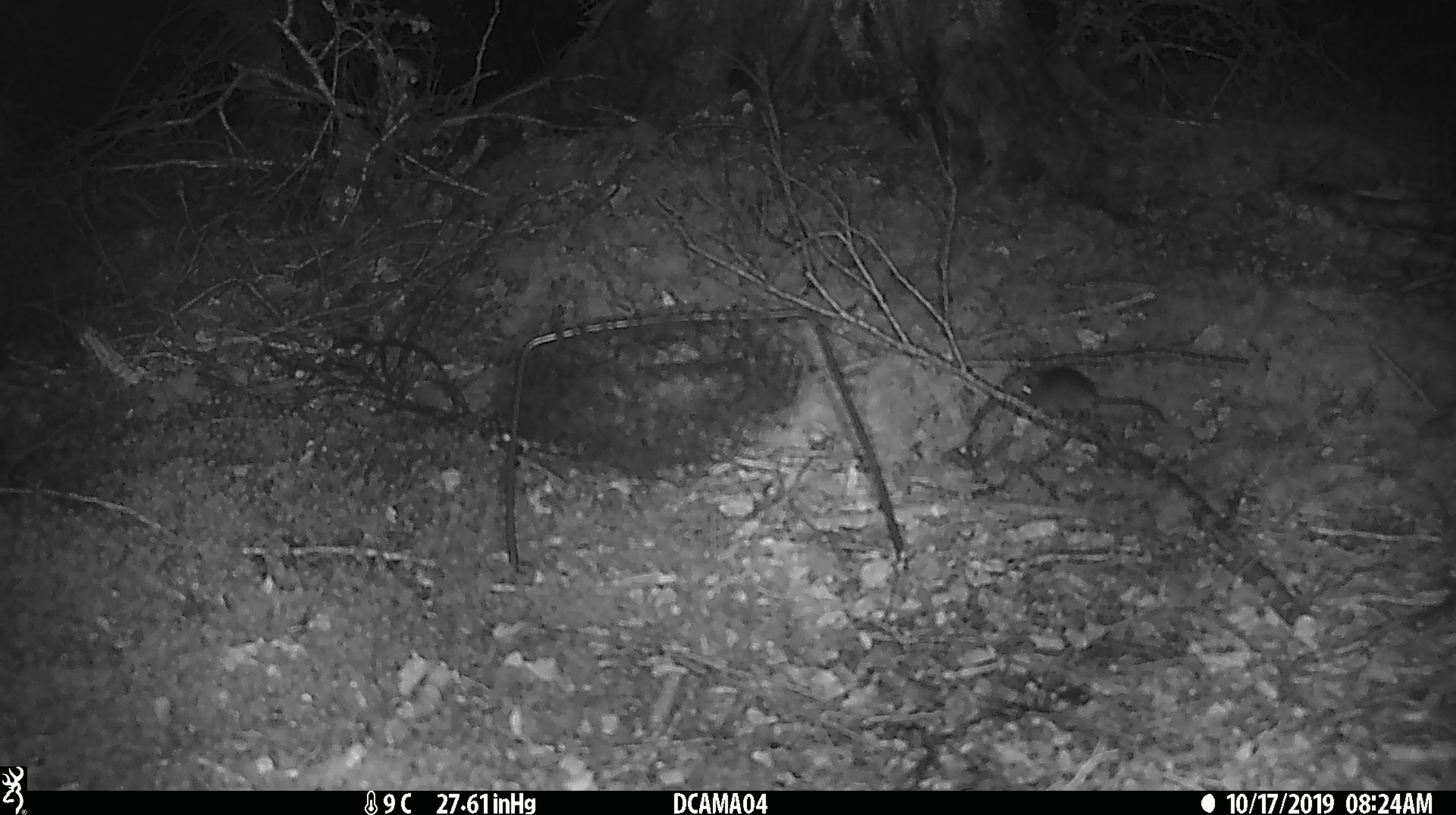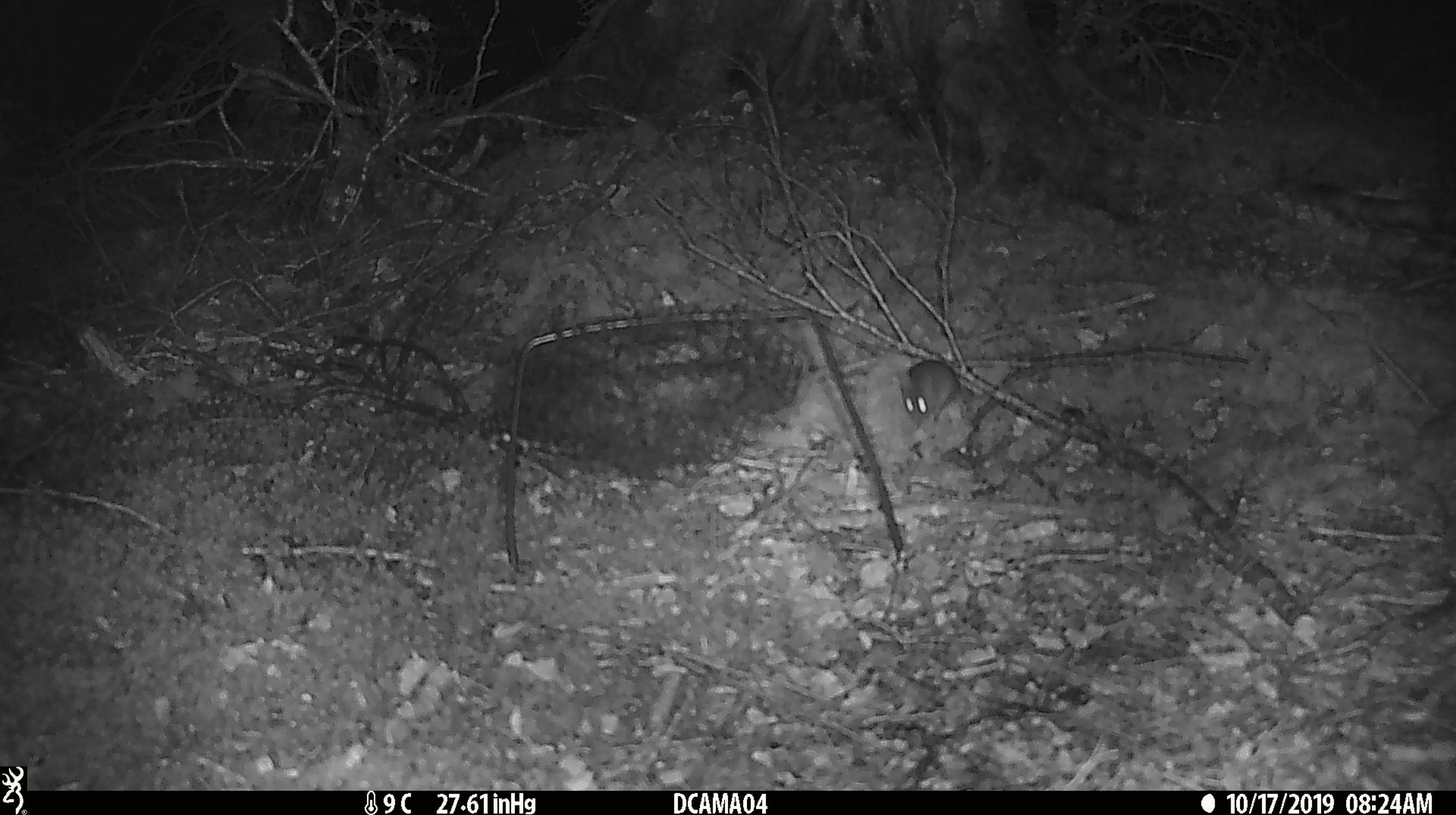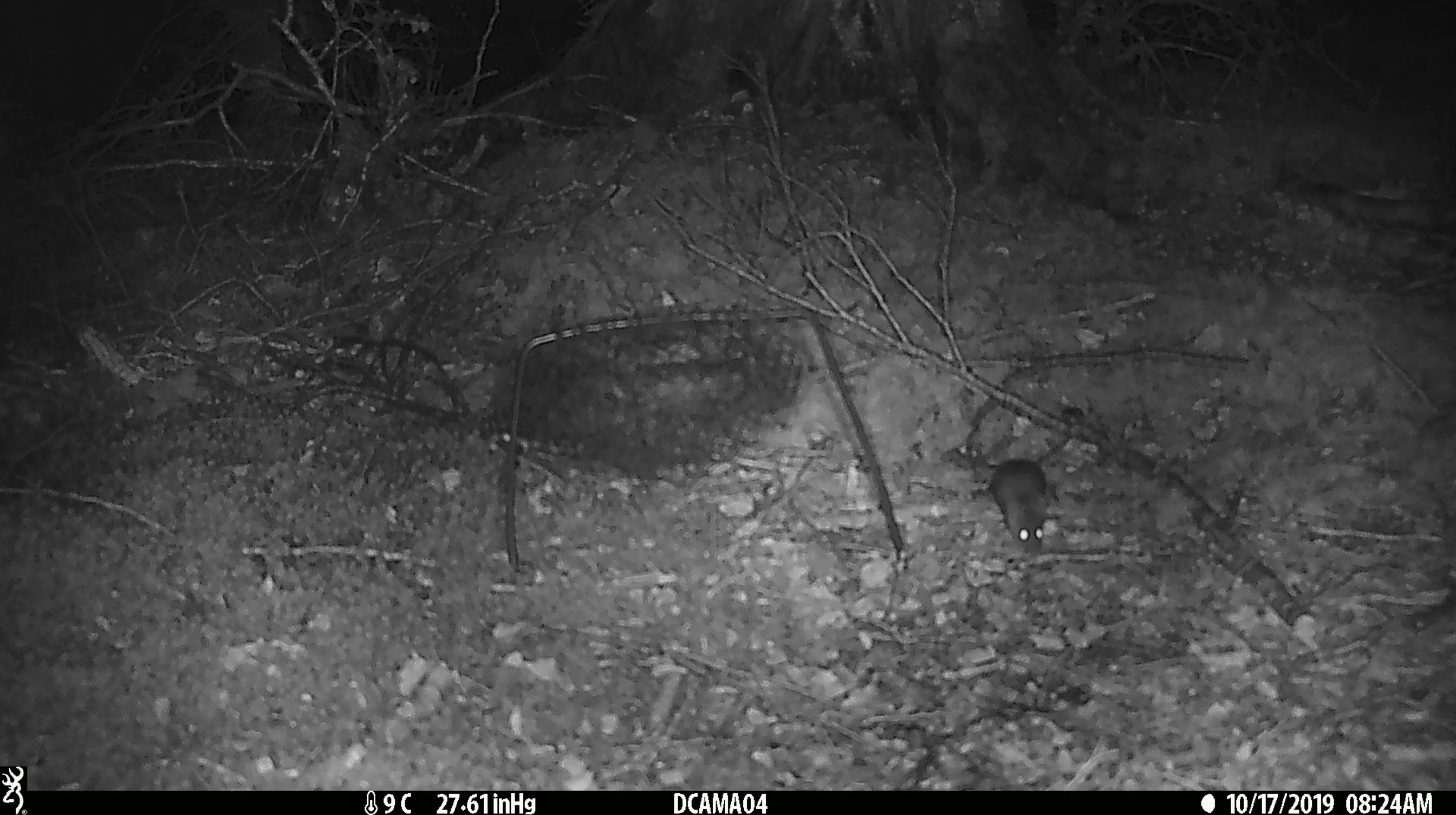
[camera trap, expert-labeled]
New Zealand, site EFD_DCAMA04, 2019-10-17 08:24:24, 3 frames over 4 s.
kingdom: Animalia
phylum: Chordata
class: Mammalia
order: Rodentia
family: Muridae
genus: Mus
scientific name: Mus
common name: mouse